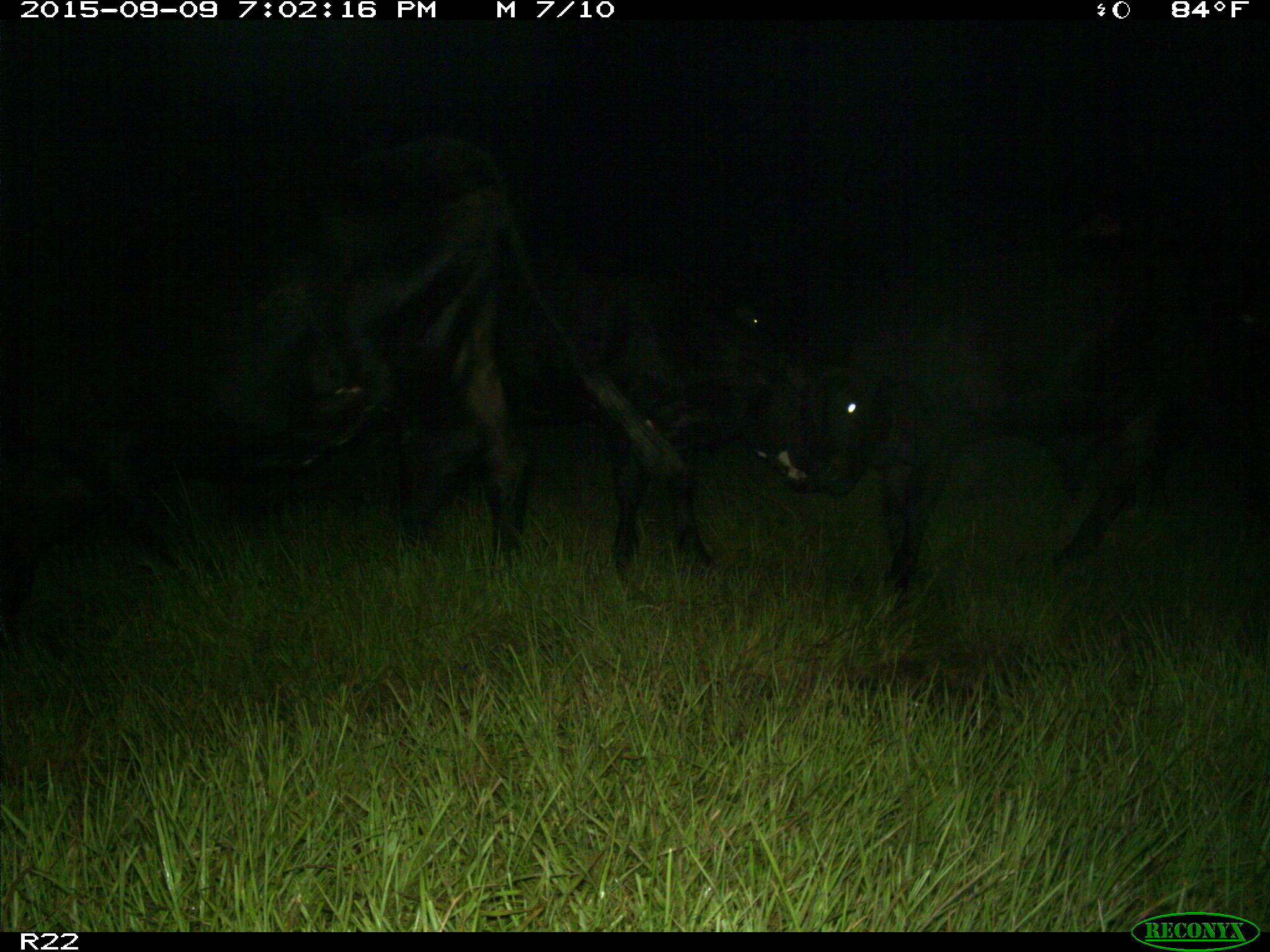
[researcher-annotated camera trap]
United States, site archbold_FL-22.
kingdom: Animalia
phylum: Chordata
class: Mammalia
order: Artiodactyla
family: Bovidae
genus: Bos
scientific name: Bos taurus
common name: domestic cow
Bos taurus (domestic cow).